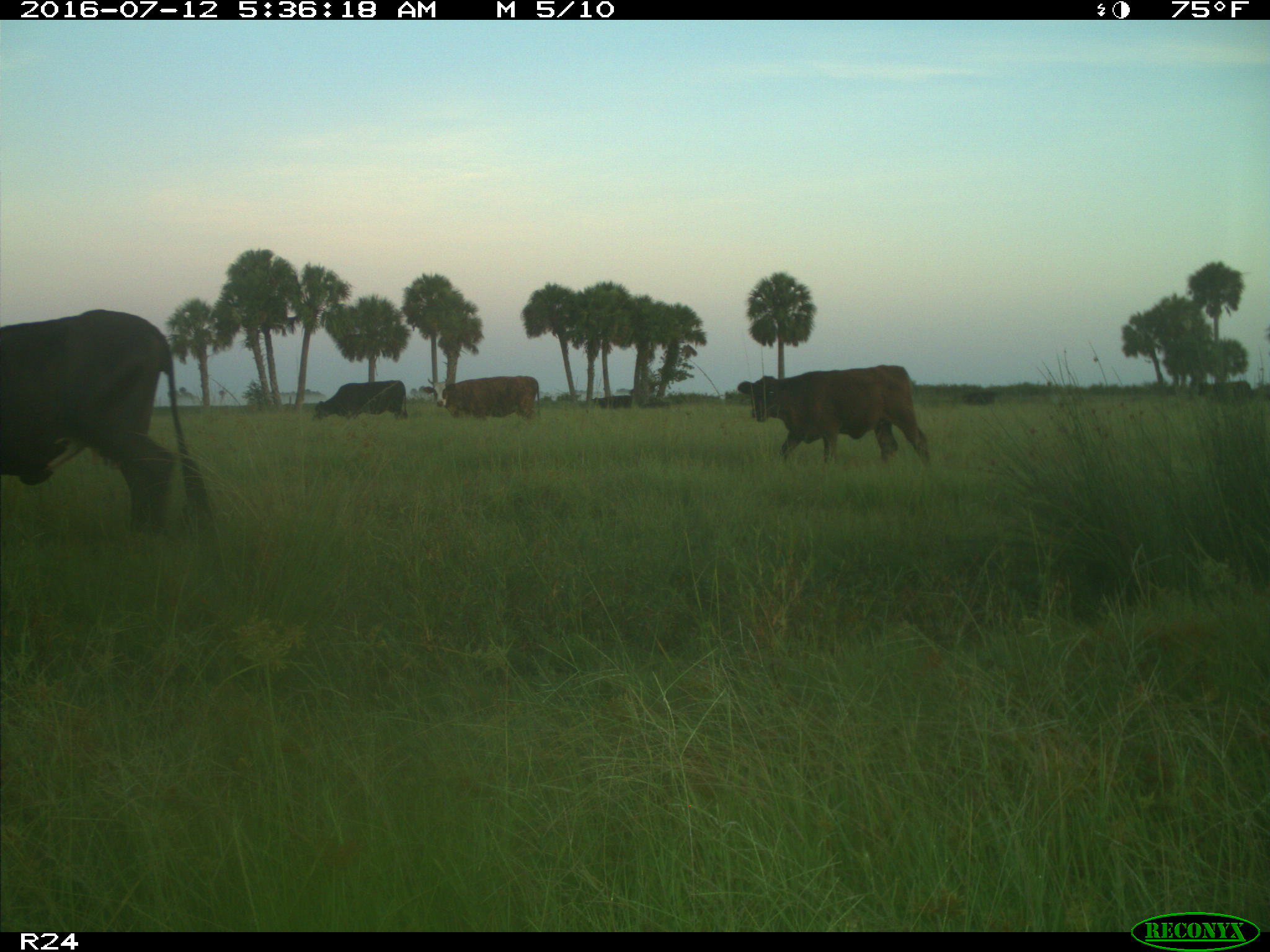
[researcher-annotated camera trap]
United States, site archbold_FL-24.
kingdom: Animalia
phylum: Chordata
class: Mammalia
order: Artiodactyla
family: Bovidae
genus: Bos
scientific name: Bos taurus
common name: domestic cow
Bos taurus (domestic cow).